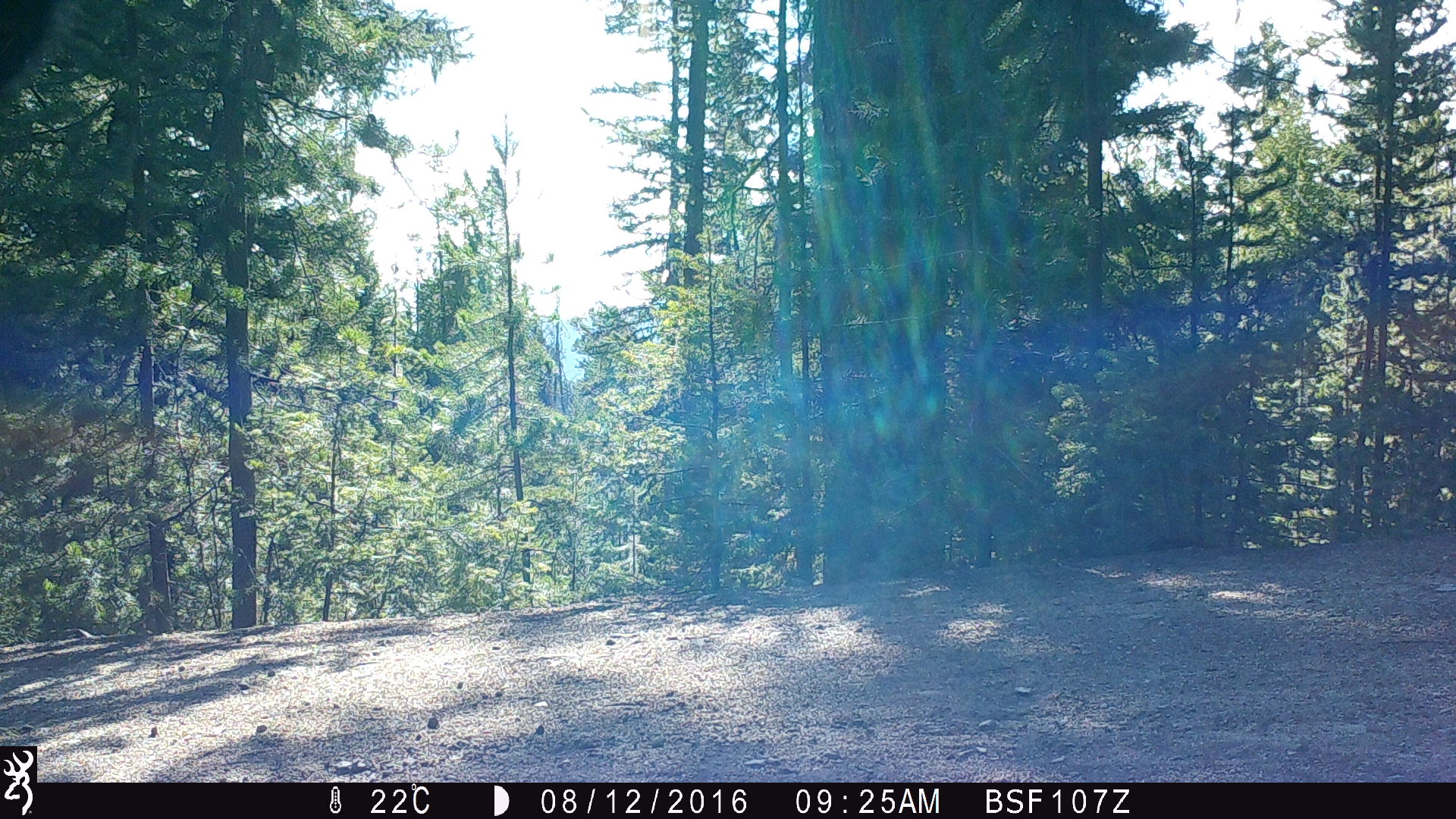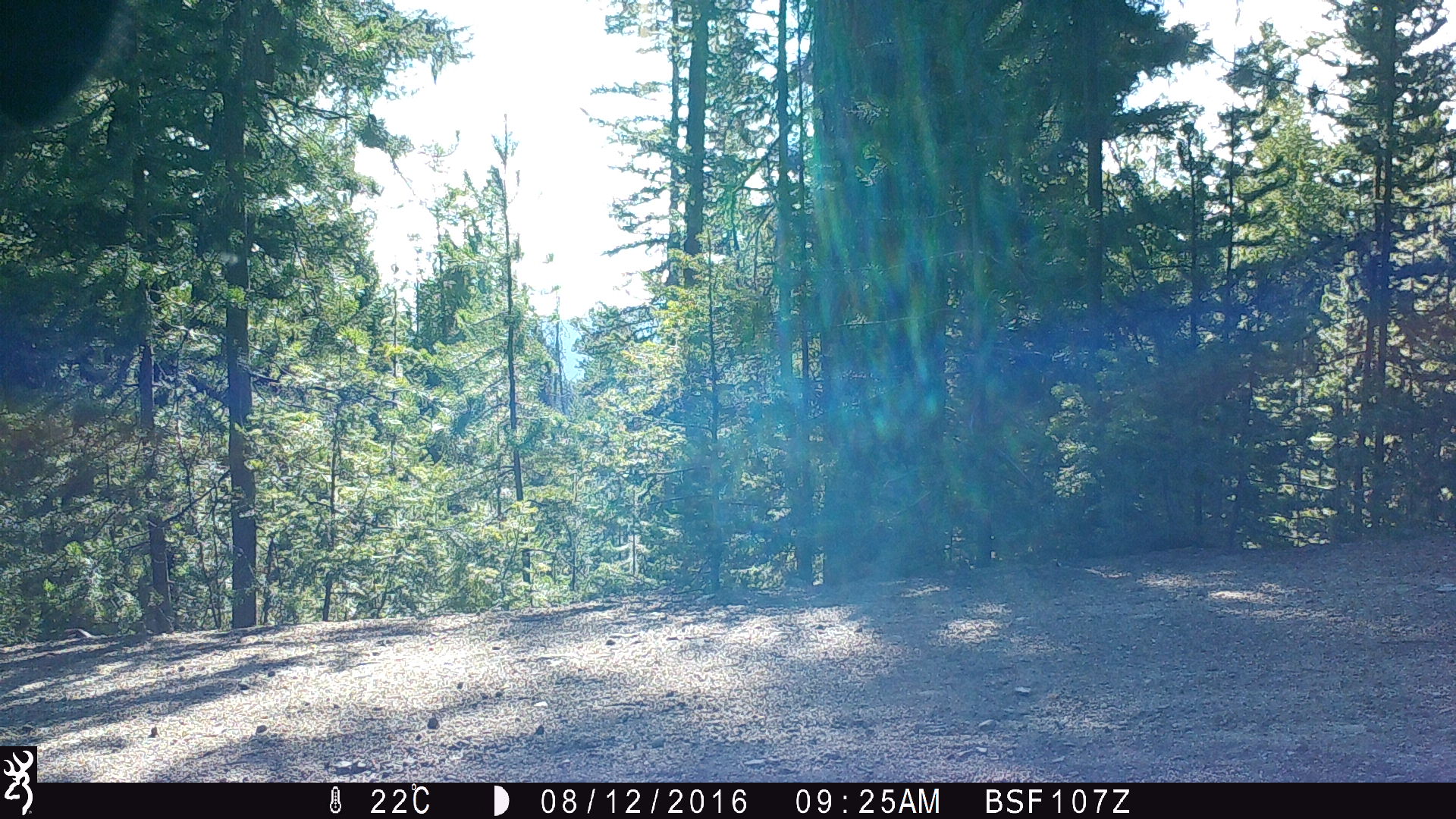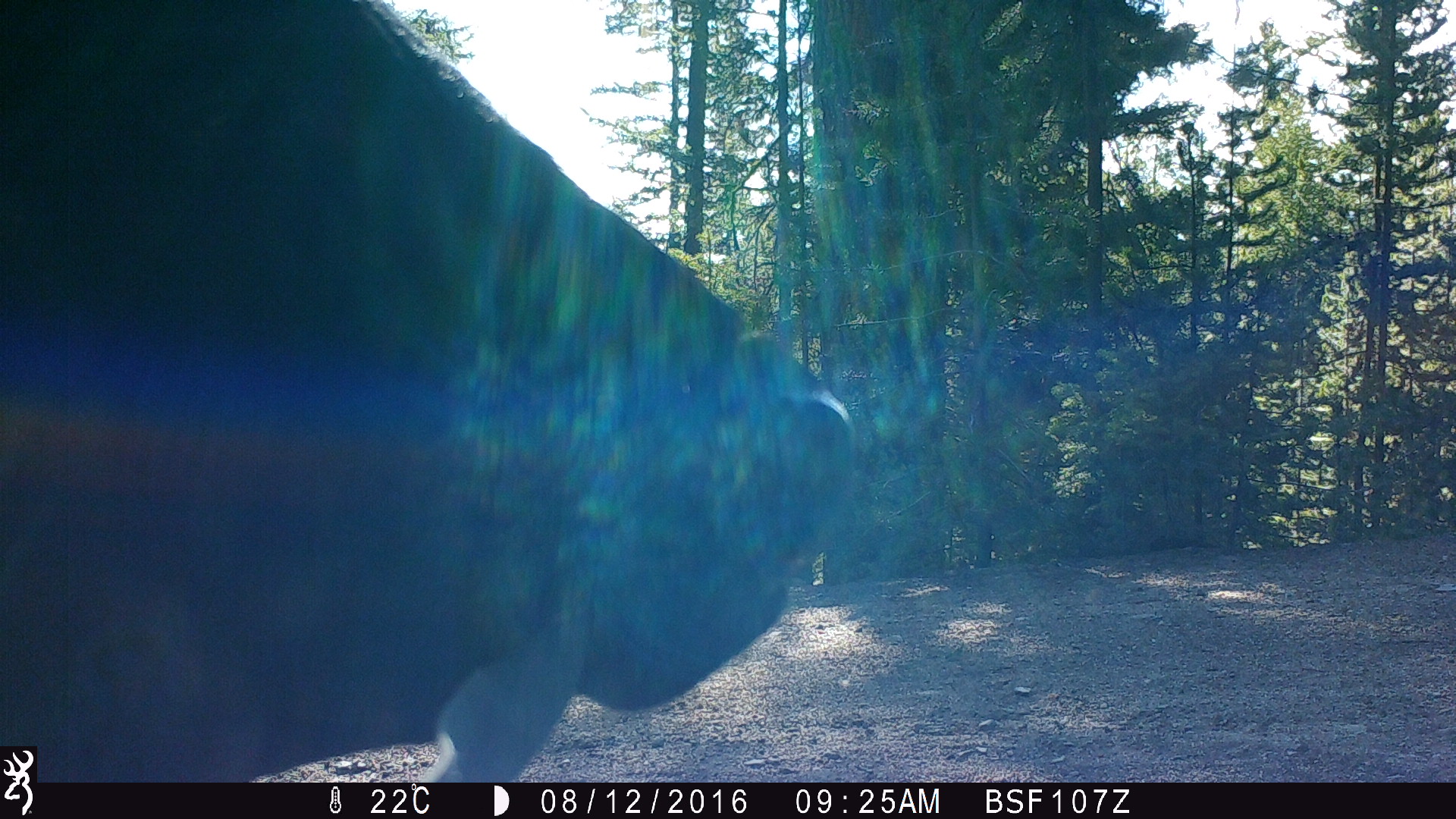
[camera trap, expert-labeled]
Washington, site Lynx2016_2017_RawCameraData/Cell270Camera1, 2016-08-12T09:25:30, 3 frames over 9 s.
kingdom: Animalia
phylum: Chordata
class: Mammalia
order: Artiodactyla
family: Bovidae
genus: Bos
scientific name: Bos taurus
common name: domestic cattle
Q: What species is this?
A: Domestic cattle (Bos taurus).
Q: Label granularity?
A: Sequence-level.